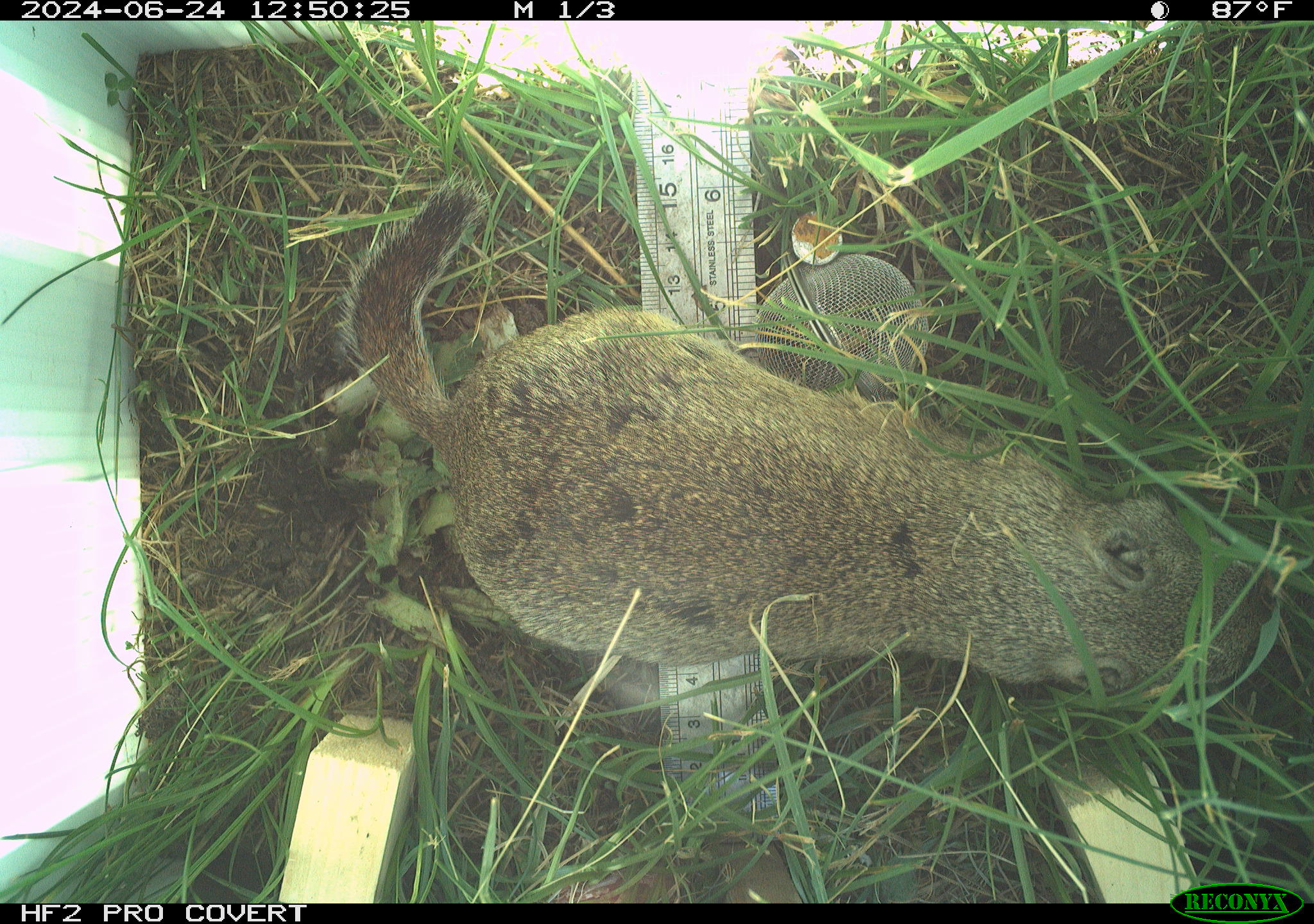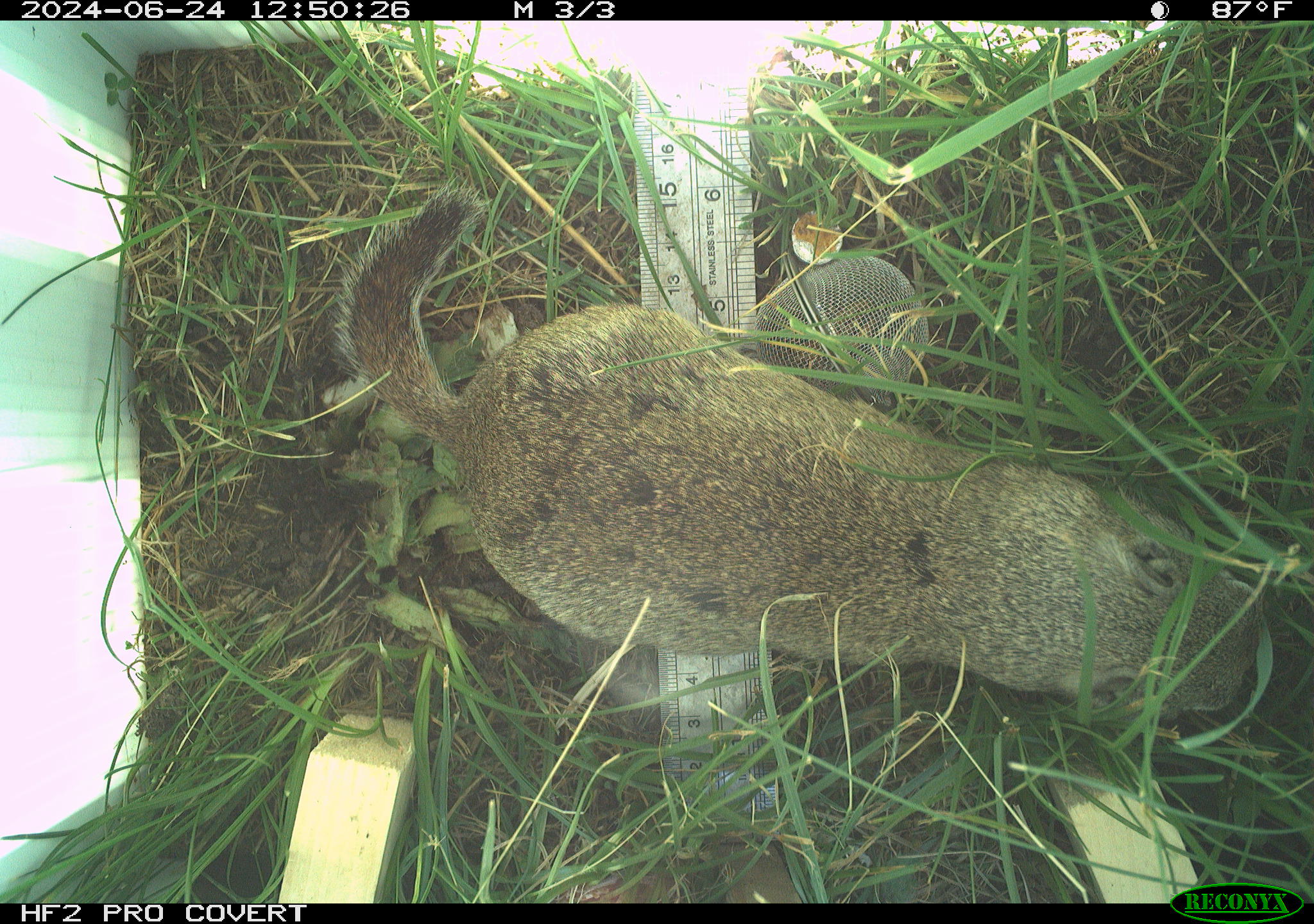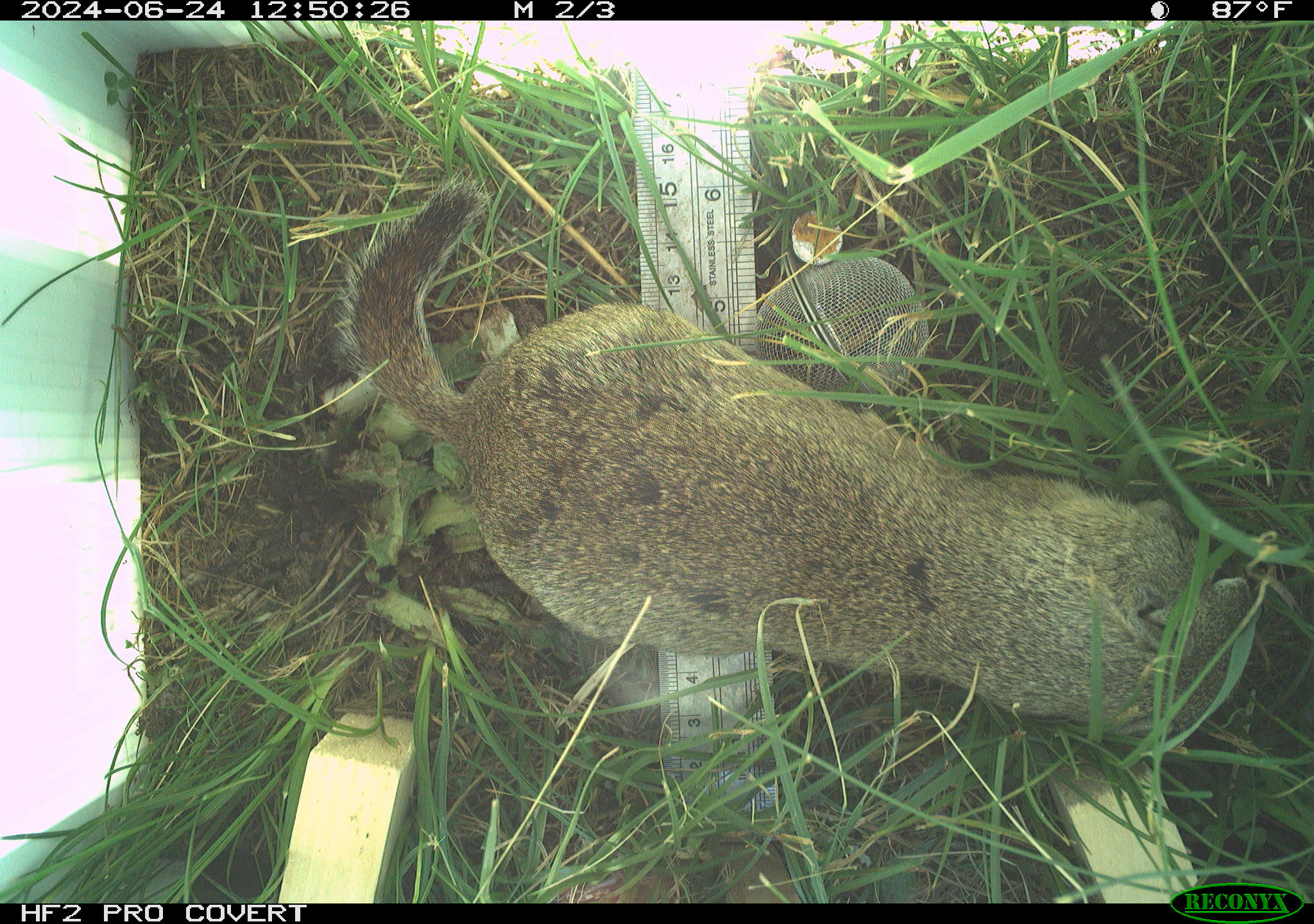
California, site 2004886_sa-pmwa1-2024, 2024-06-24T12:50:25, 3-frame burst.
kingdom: Animalia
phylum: Chordata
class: Mammalia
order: Rodentia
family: Sciuridae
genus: Urocitellus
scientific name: Urocitellus beldingi beldingi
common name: belding's ground squirrel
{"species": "belding's ground squirrel (Urocitellus beldingi beldingi)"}